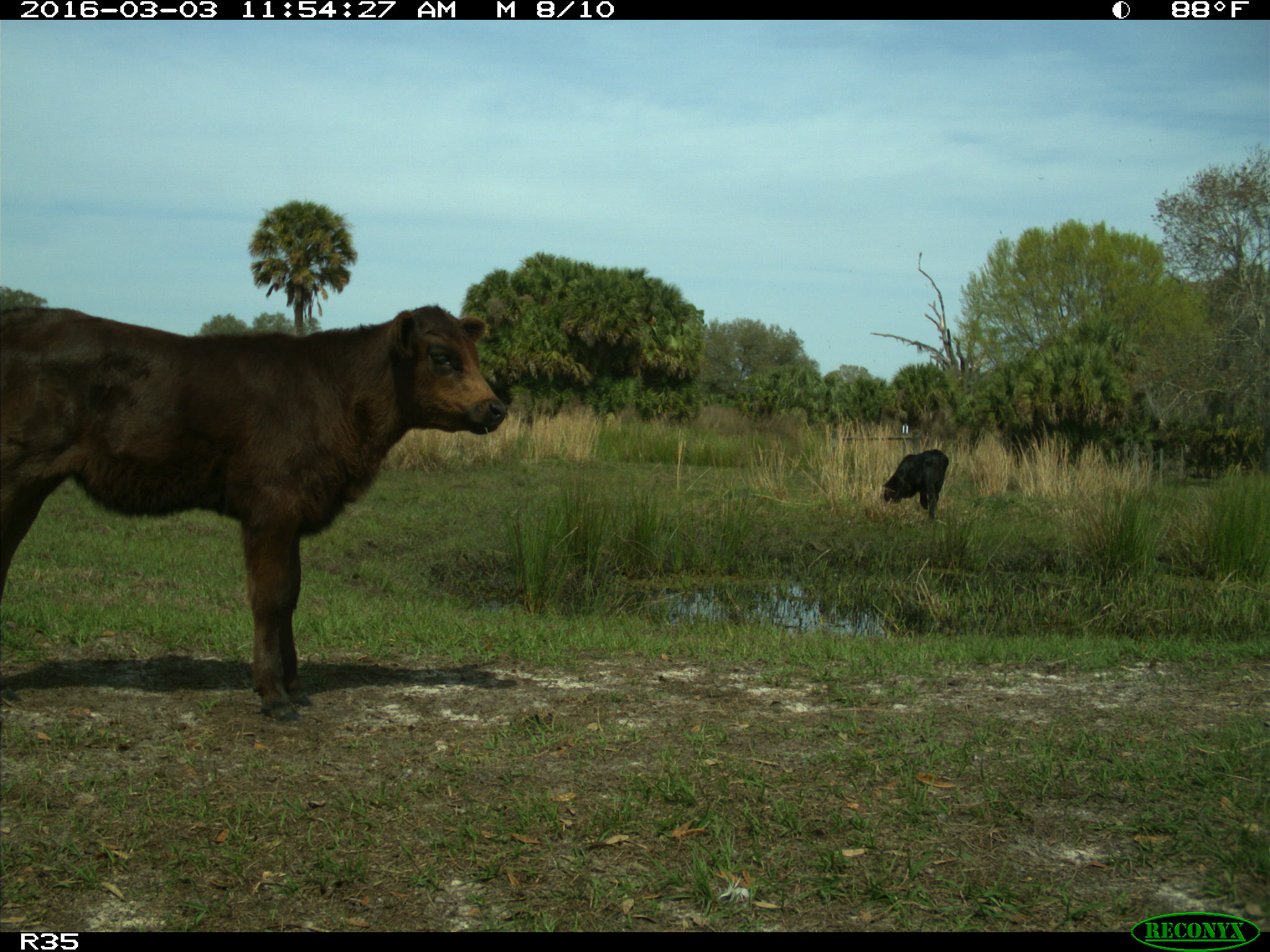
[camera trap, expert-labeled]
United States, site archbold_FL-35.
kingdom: Animalia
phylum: Chordata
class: Mammalia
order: Artiodactyla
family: Bovidae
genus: Bos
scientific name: Bos taurus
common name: domestic cow